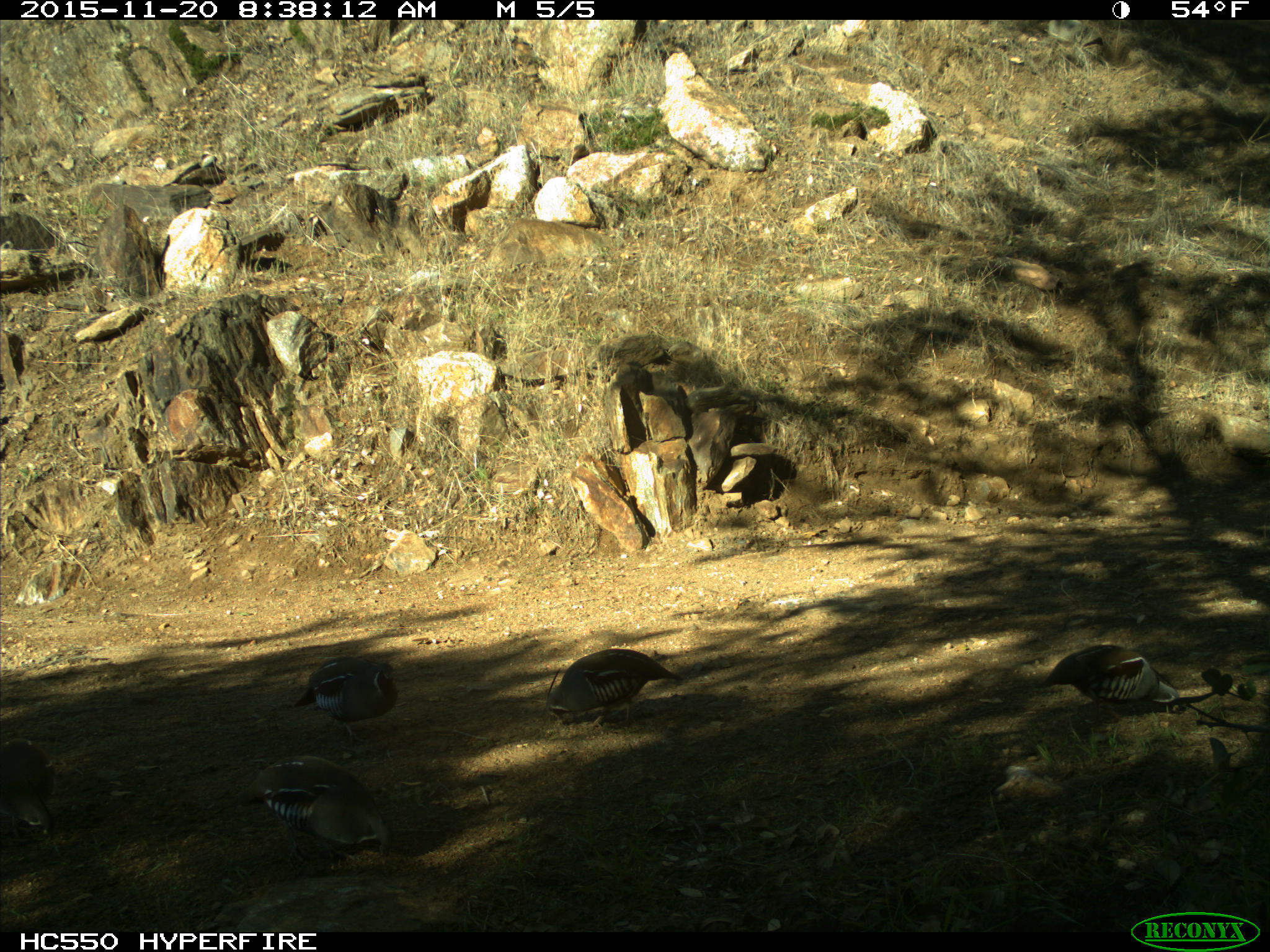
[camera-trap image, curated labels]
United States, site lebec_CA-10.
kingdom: Animalia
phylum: Chordata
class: Aves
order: Galliformes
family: Odontophoridae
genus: Callipepla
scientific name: Callipepla californica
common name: california quail